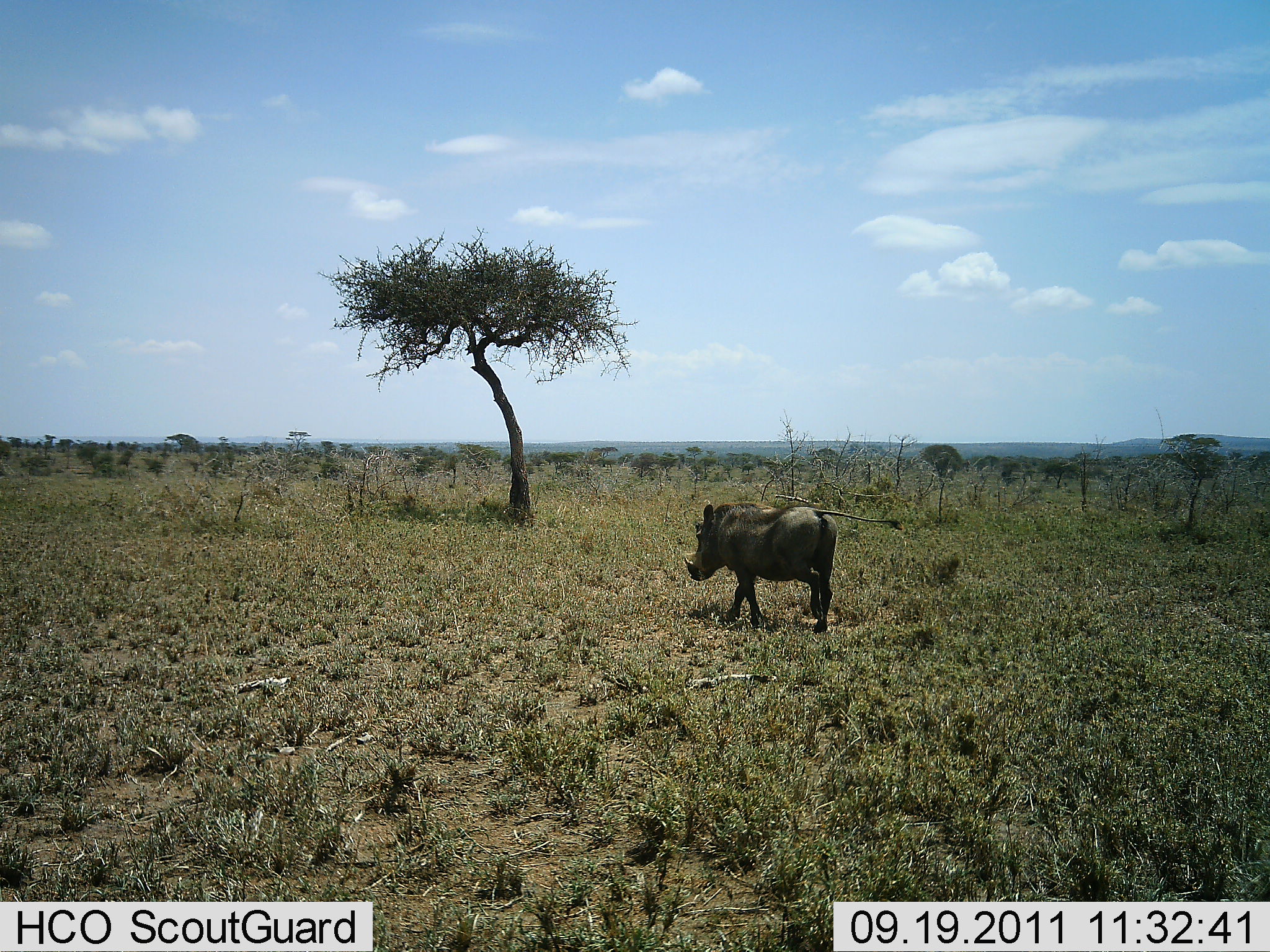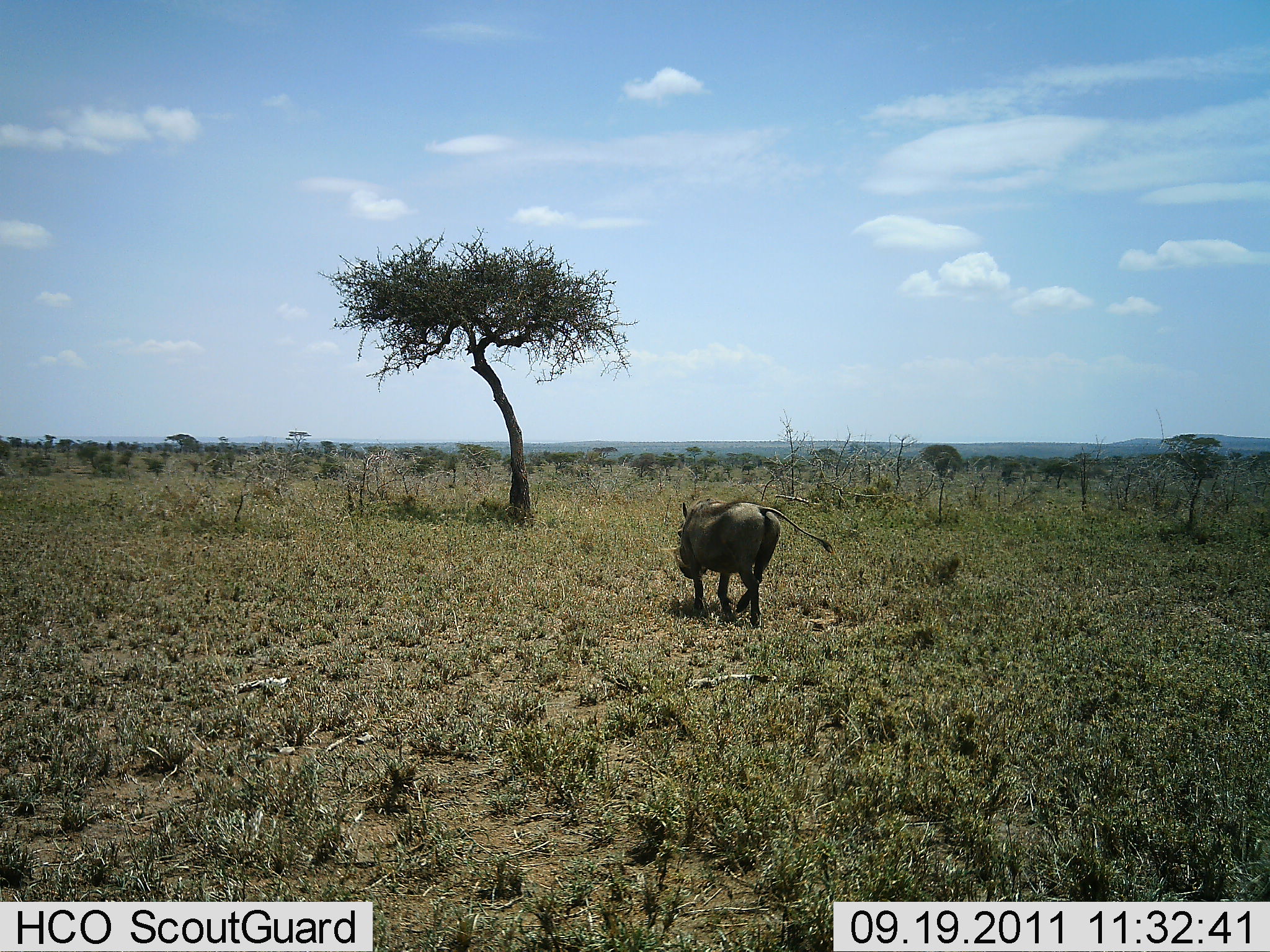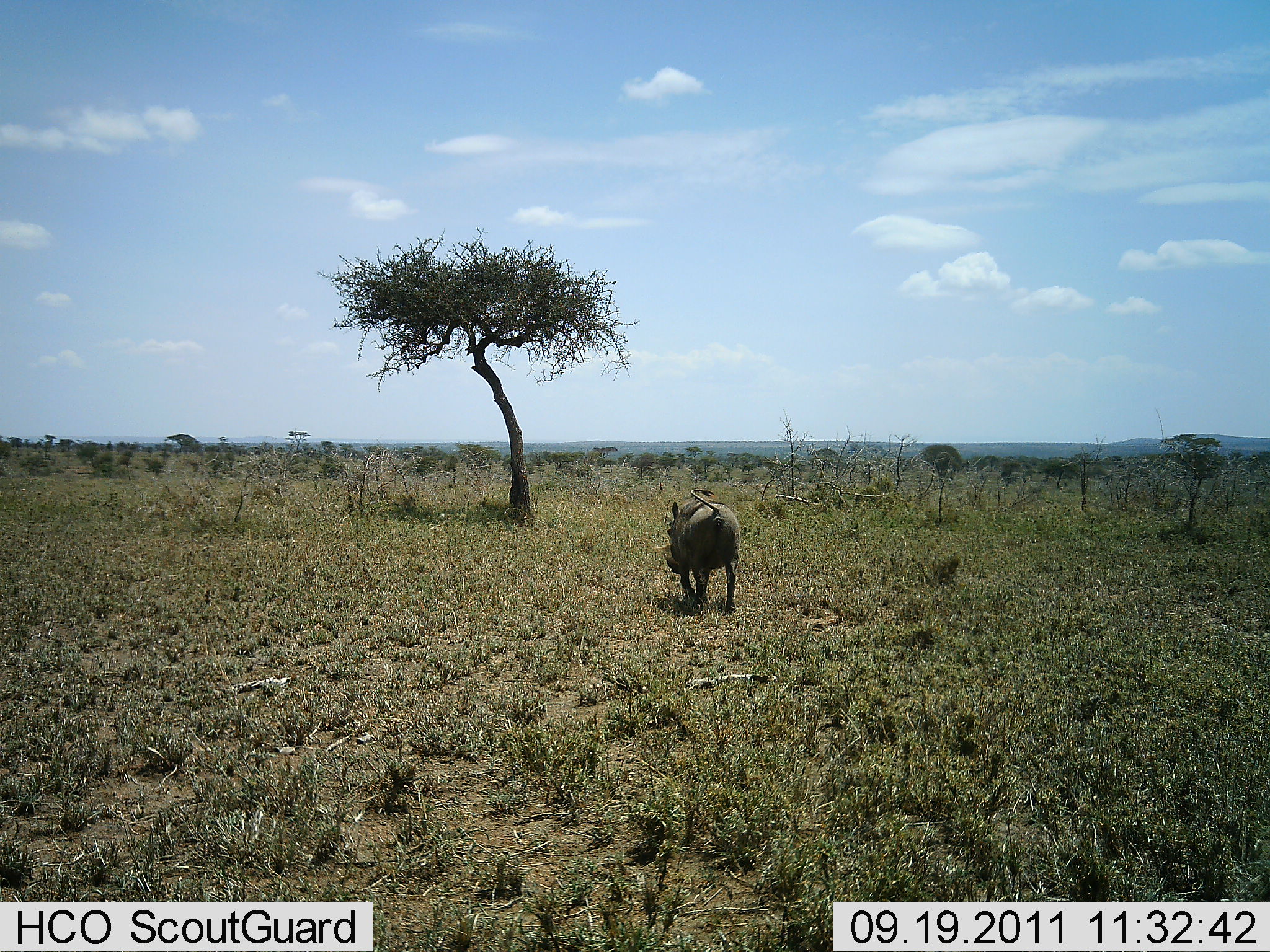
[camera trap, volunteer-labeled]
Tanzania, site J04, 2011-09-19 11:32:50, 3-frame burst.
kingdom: Animalia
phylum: Chordata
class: Mammalia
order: Artiodactyla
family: Suidae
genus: Phacochoerus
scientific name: Phacochoerus africanus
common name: warthog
Warthog (Phacochoerus africanus), count 1. Behavior (volunteer vote fractions): standing 10%, resting 0%, moving 100%, interacting 0%. Young present (vote fraction): 0%. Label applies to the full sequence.